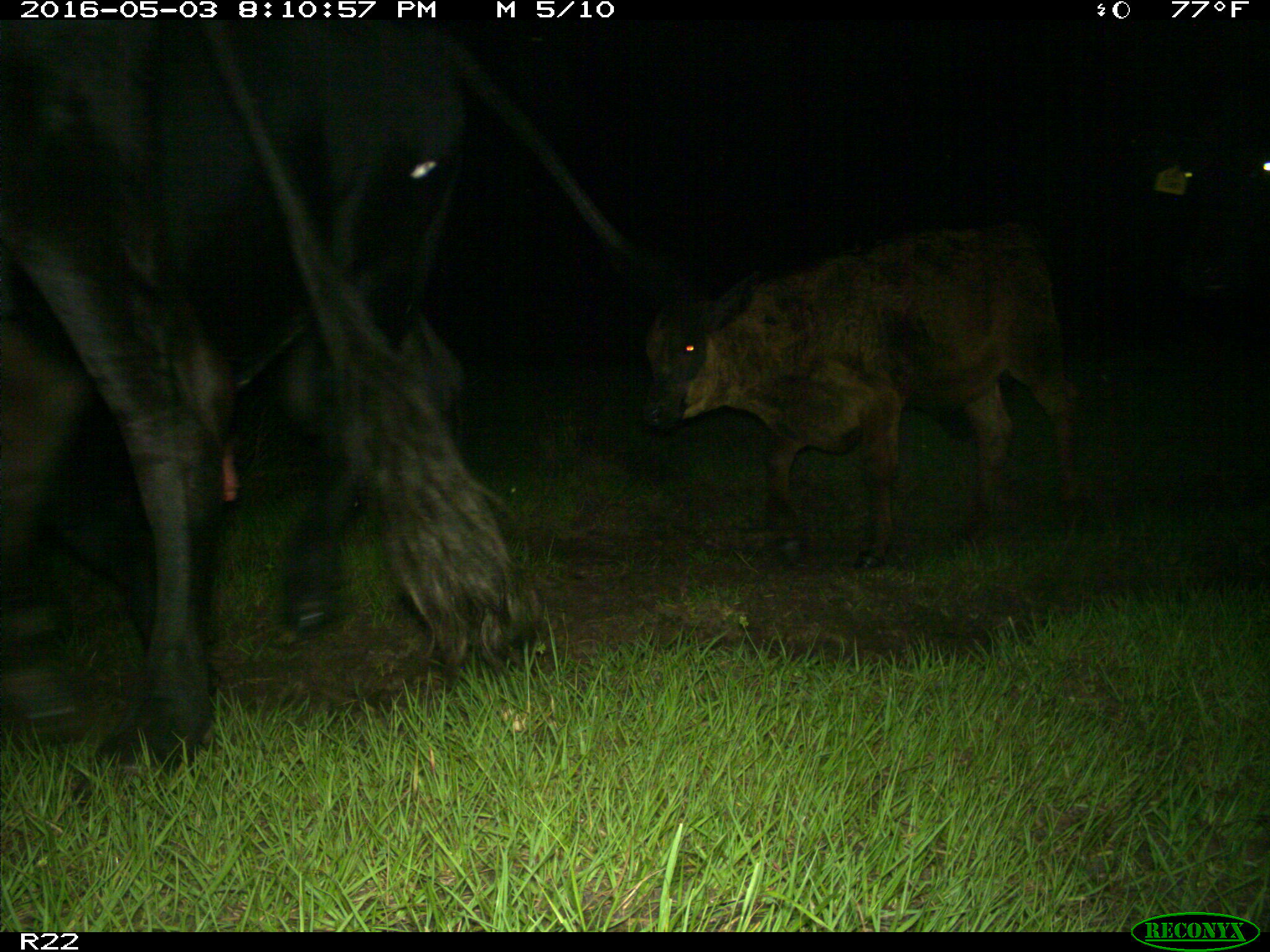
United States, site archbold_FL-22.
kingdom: Animalia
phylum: Chordata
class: Mammalia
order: Artiodactyla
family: Bovidae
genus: Bos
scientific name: Bos taurus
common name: domestic cow